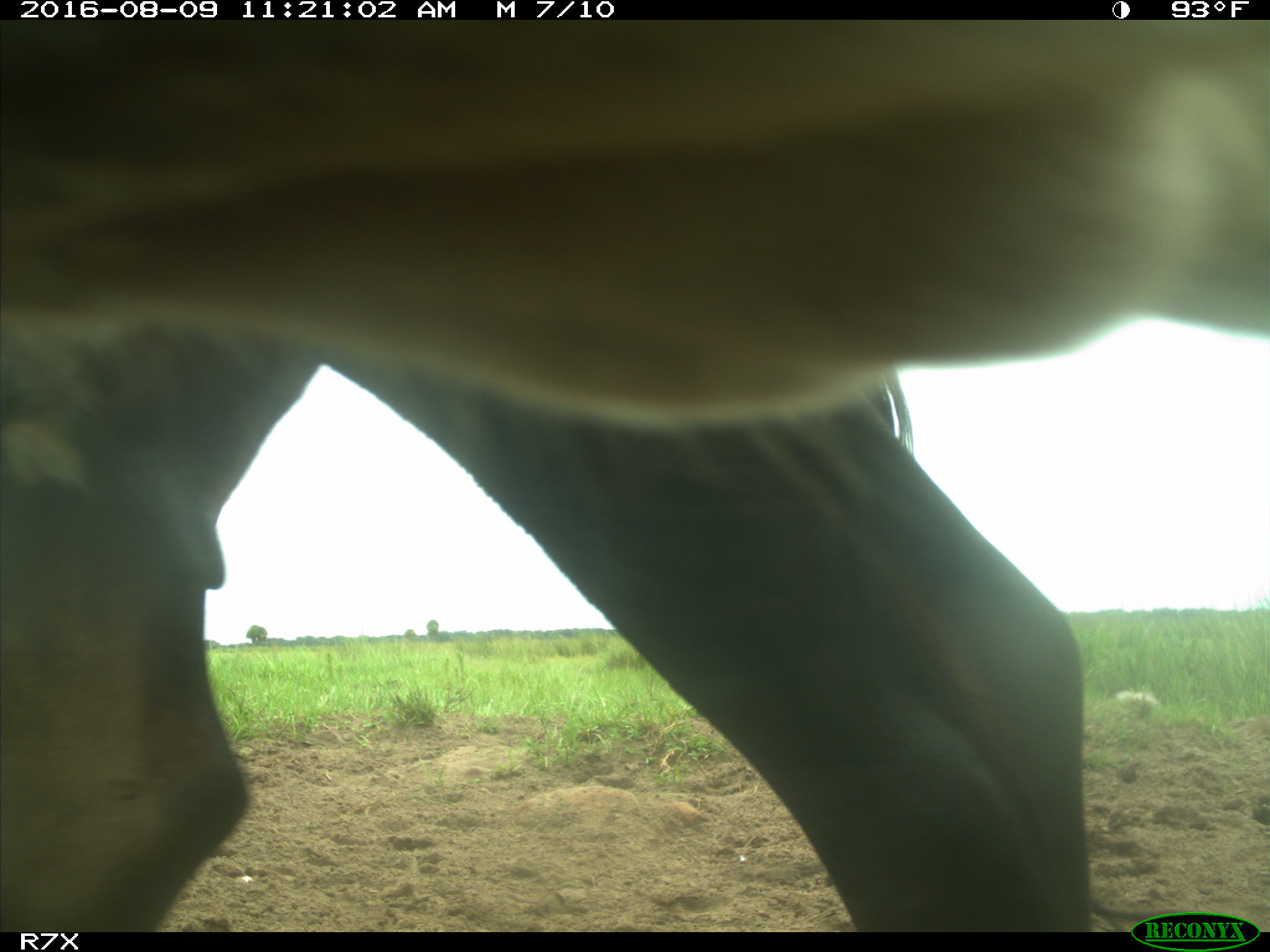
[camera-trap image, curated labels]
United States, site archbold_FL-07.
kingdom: Animalia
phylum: Chordata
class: Mammalia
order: Artiodactyla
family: Bovidae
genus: Bos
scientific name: Bos taurus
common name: domestic cow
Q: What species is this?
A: Bos taurus (domestic cow).